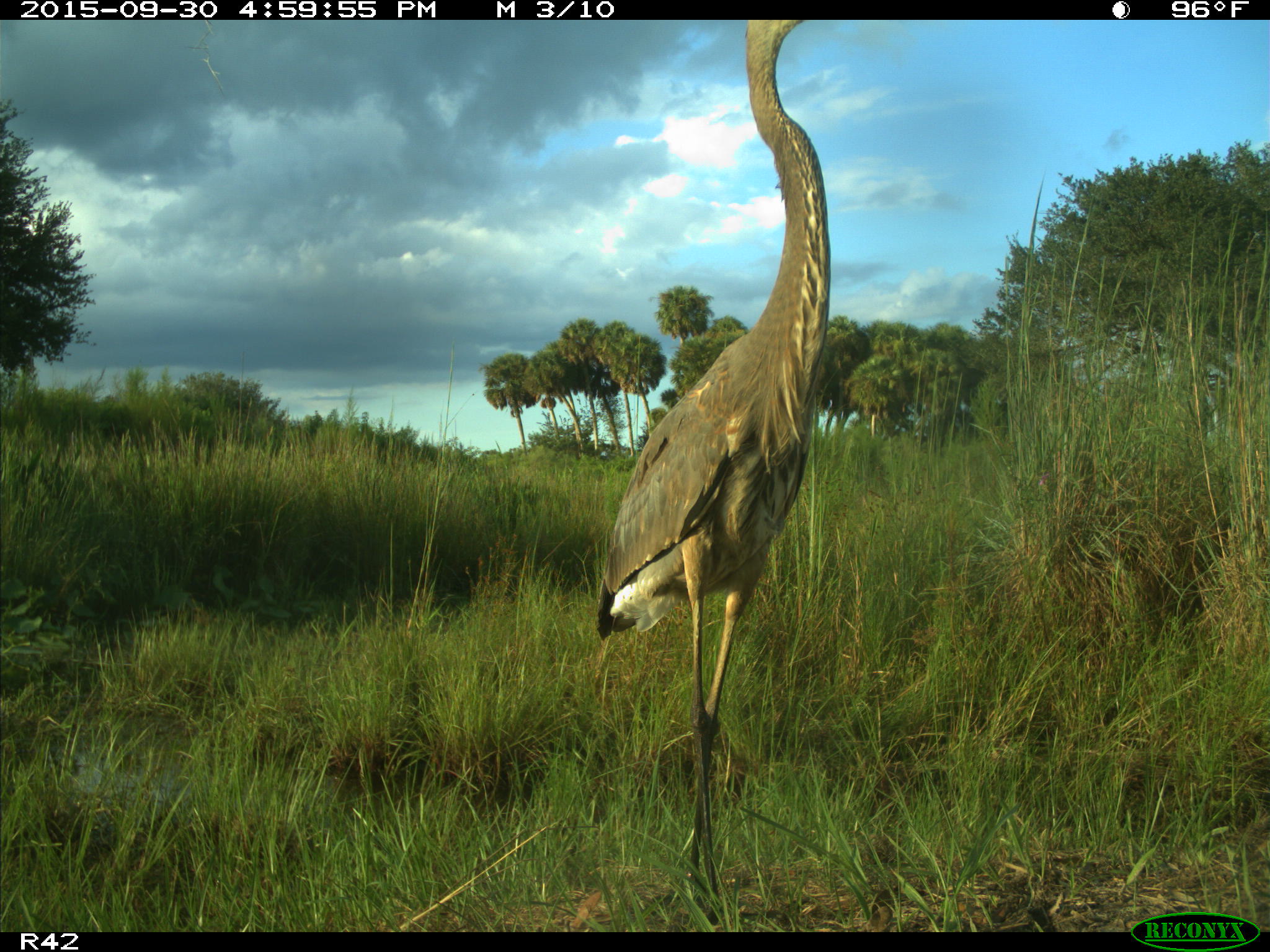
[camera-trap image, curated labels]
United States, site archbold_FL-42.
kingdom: Animalia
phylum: Chordata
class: Aves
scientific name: Aves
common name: birds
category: unidentified bird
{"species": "unidentified bird (birds) (Aves)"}